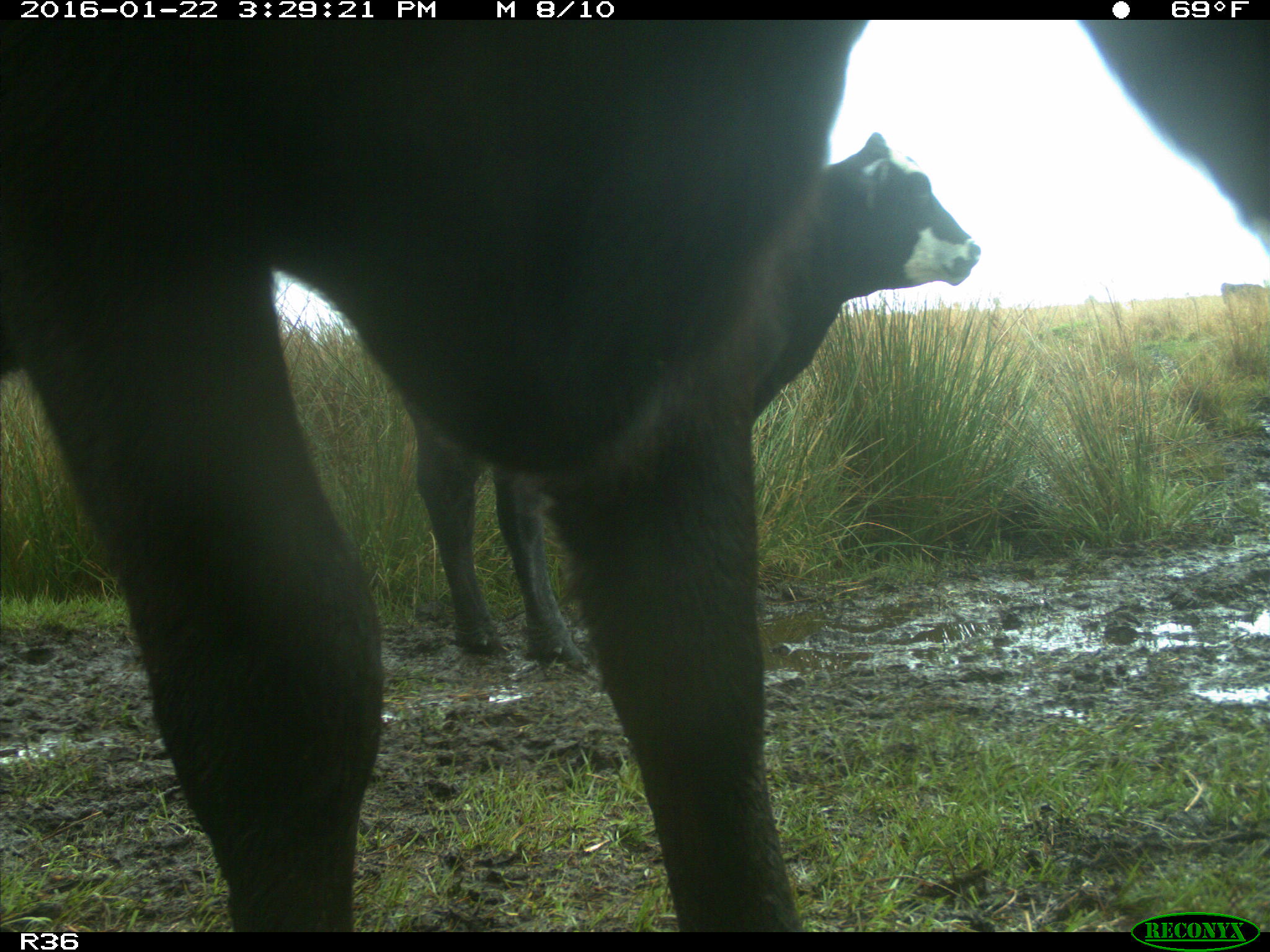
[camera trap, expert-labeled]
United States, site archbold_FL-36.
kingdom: Animalia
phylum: Chordata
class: Mammalia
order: Artiodactyla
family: Bovidae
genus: Bos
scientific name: Bos taurus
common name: domestic cow